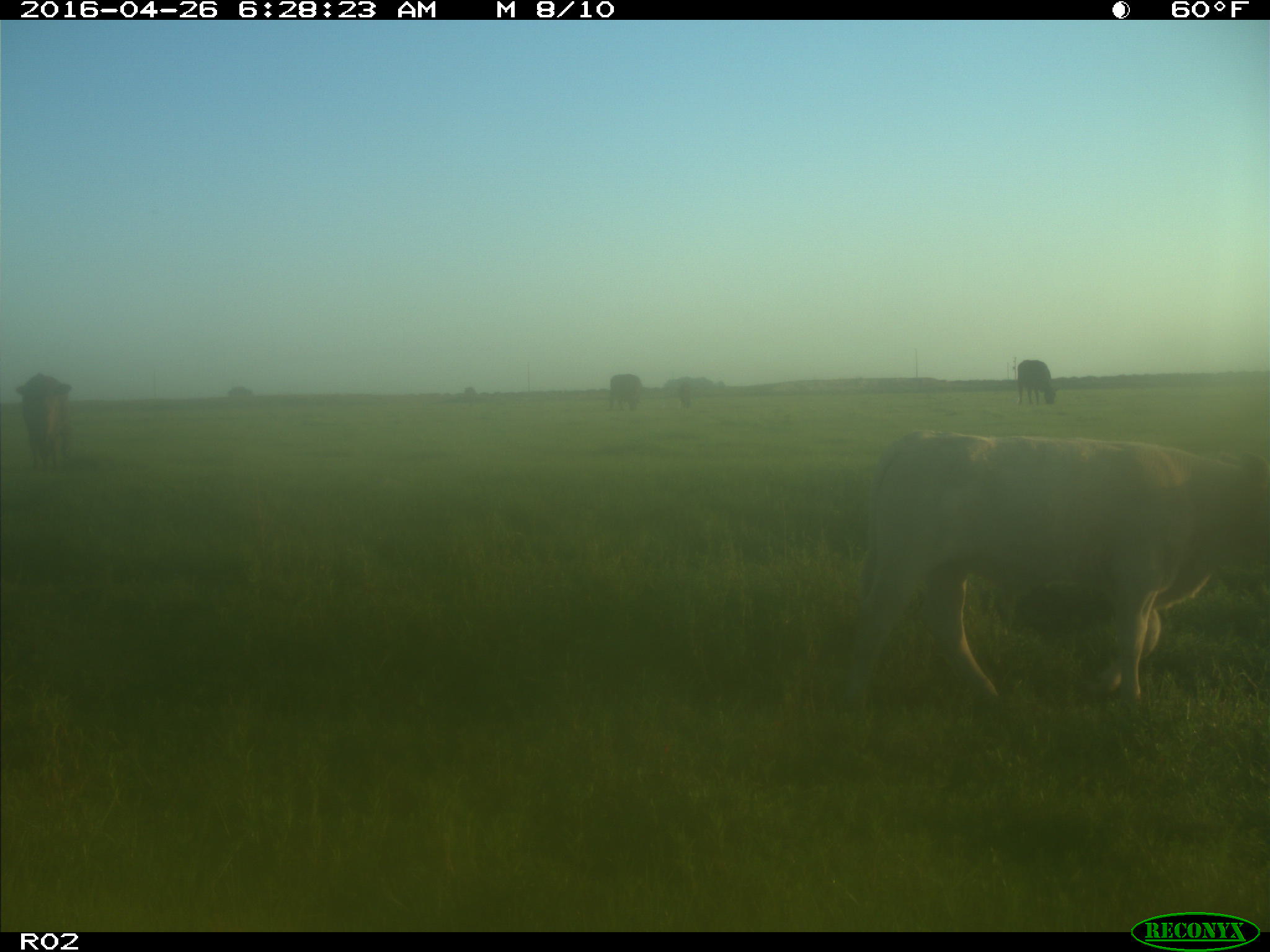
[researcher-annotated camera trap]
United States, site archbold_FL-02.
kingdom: Animalia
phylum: Chordata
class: Mammalia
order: Artiodactyla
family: Bovidae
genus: Bos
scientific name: Bos taurus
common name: domestic cow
Bos taurus (domestic cow).